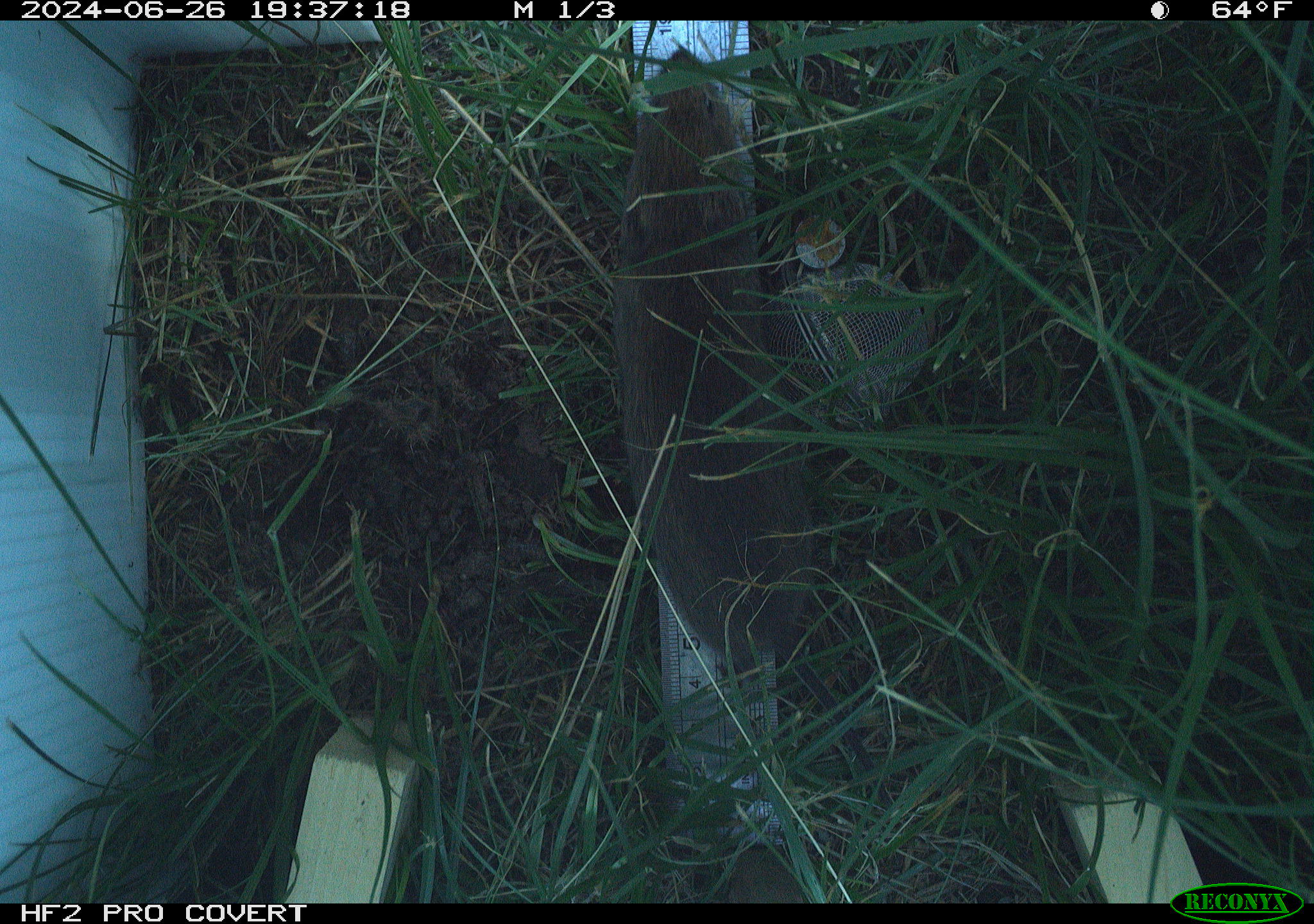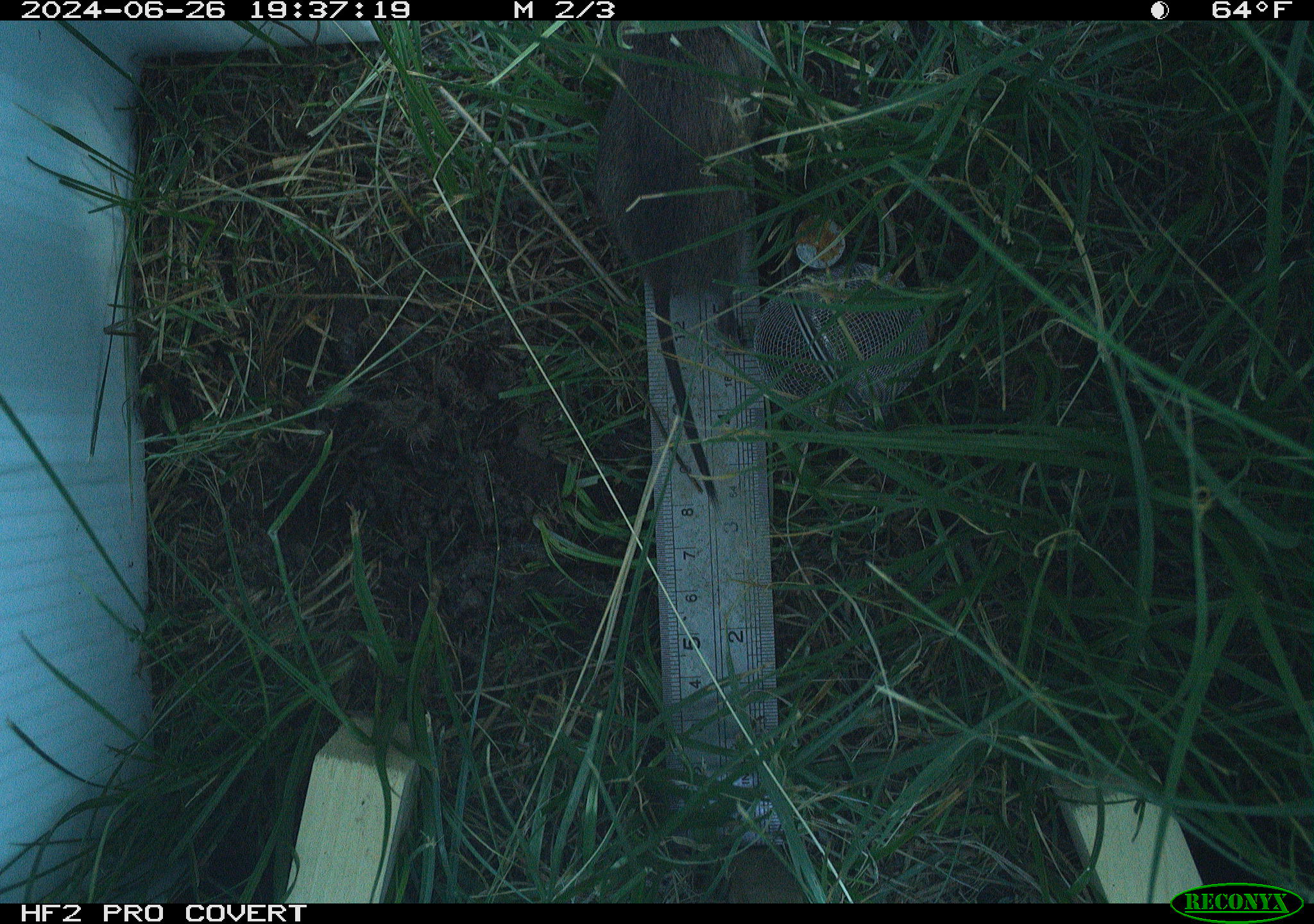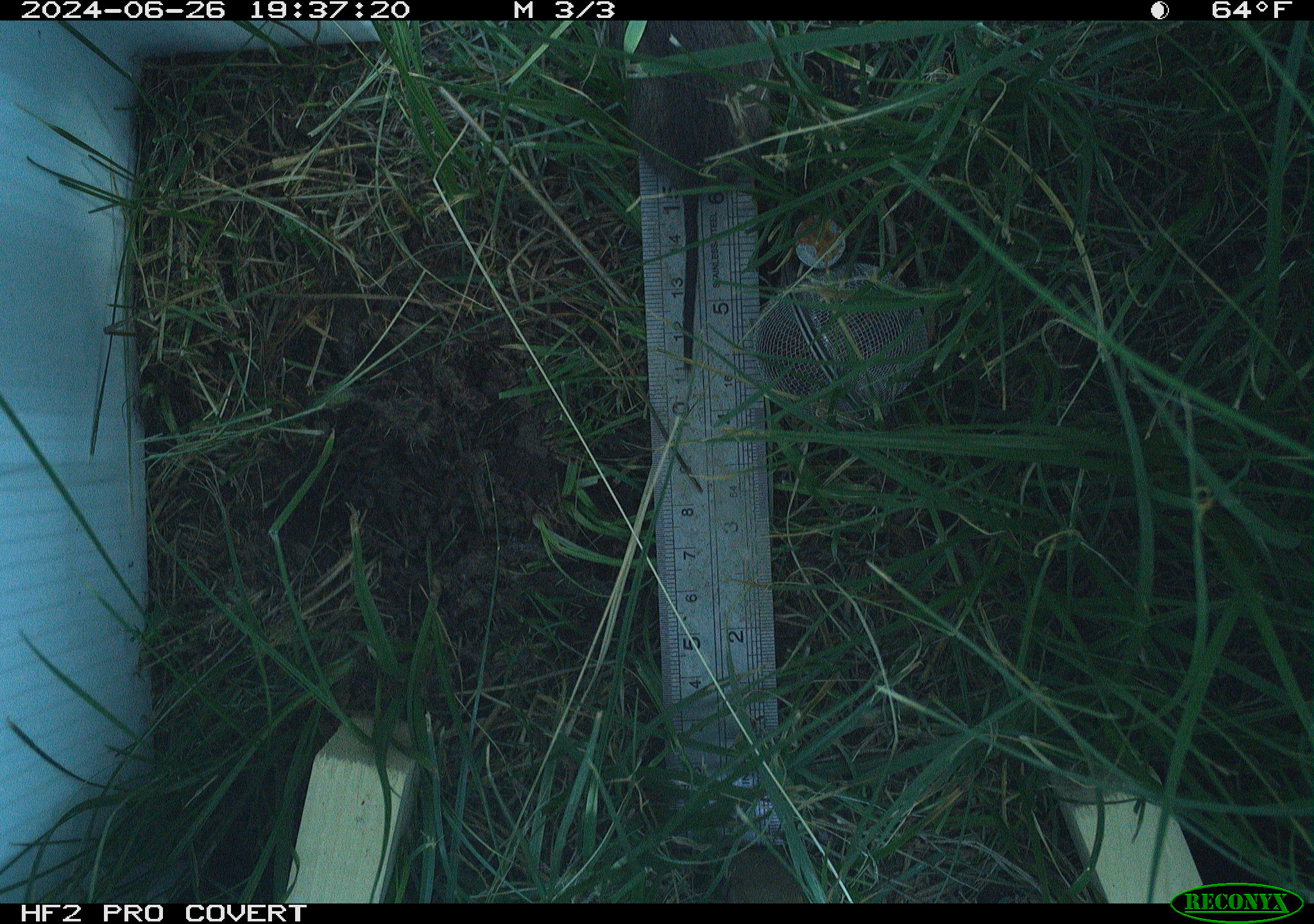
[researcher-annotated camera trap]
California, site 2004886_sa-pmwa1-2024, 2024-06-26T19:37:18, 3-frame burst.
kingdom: Animalia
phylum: Chordata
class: Mammalia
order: Rodentia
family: Cricetidae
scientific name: Arvicolinae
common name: voles, lemmings, and muskrats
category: arvicolinae subfamily